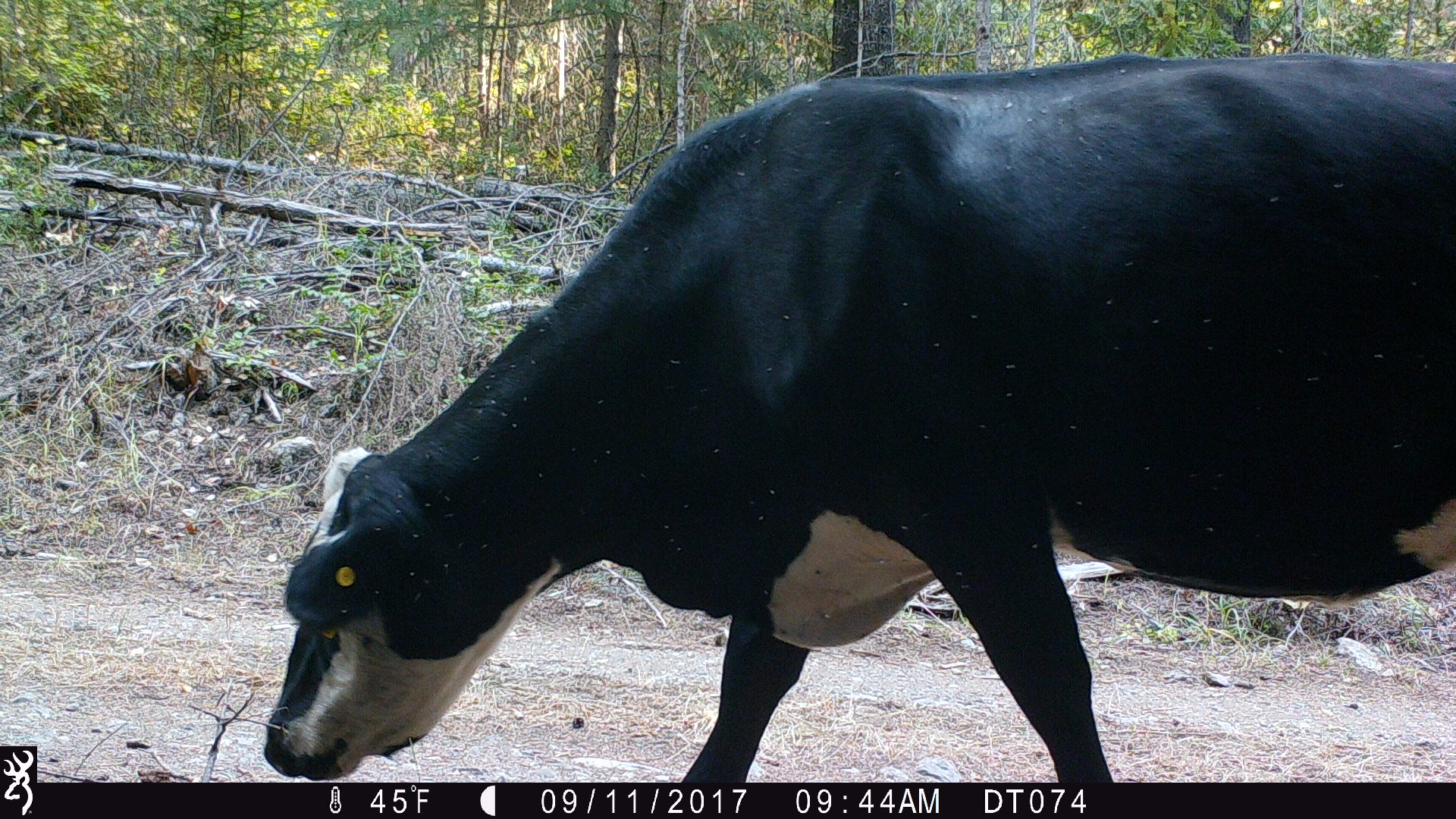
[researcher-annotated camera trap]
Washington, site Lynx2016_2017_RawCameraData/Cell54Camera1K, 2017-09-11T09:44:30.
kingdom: Animalia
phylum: Chordata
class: Mammalia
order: Artiodactyla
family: Bovidae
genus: Bos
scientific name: Bos taurus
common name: domestic cattle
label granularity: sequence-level